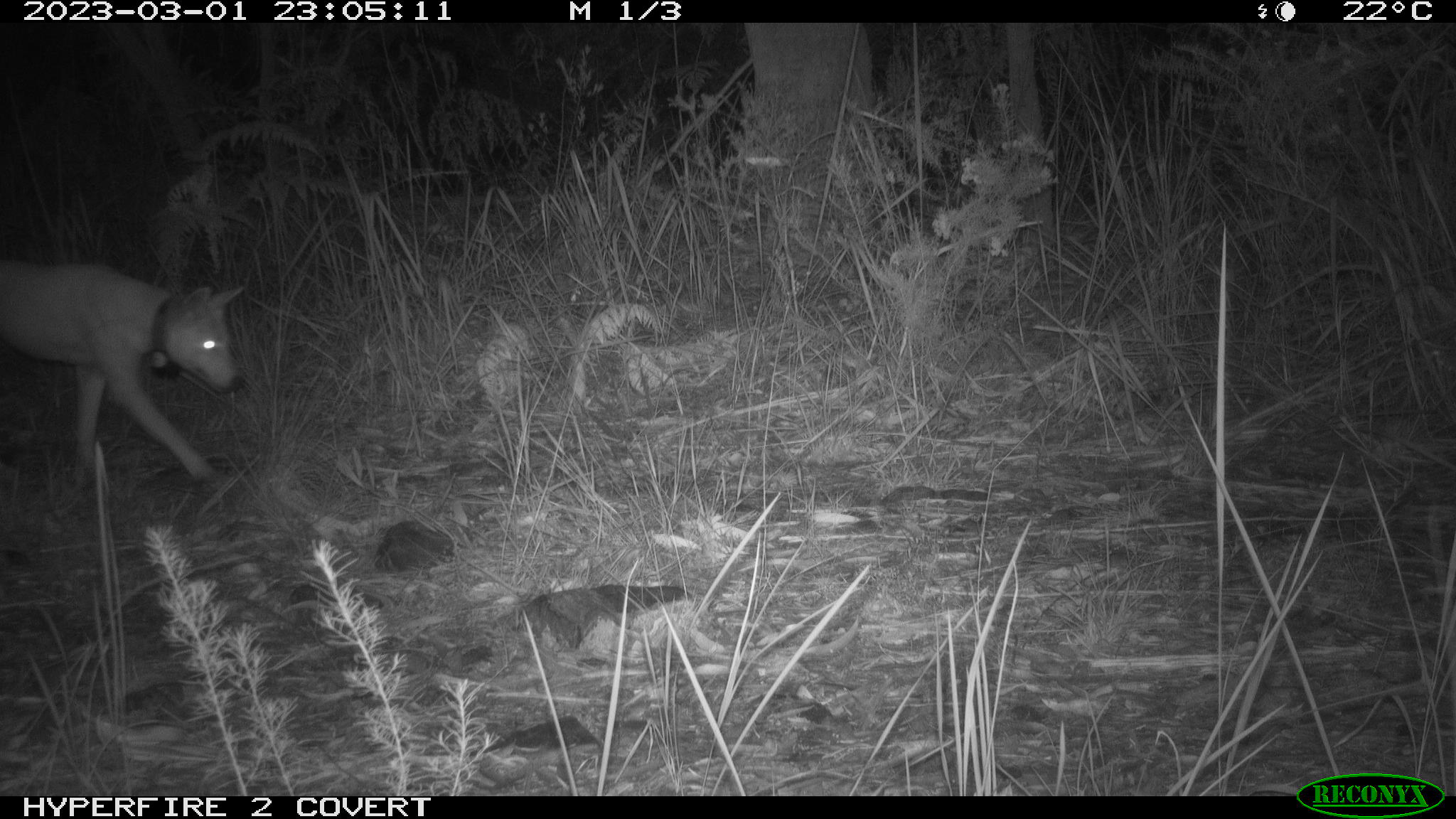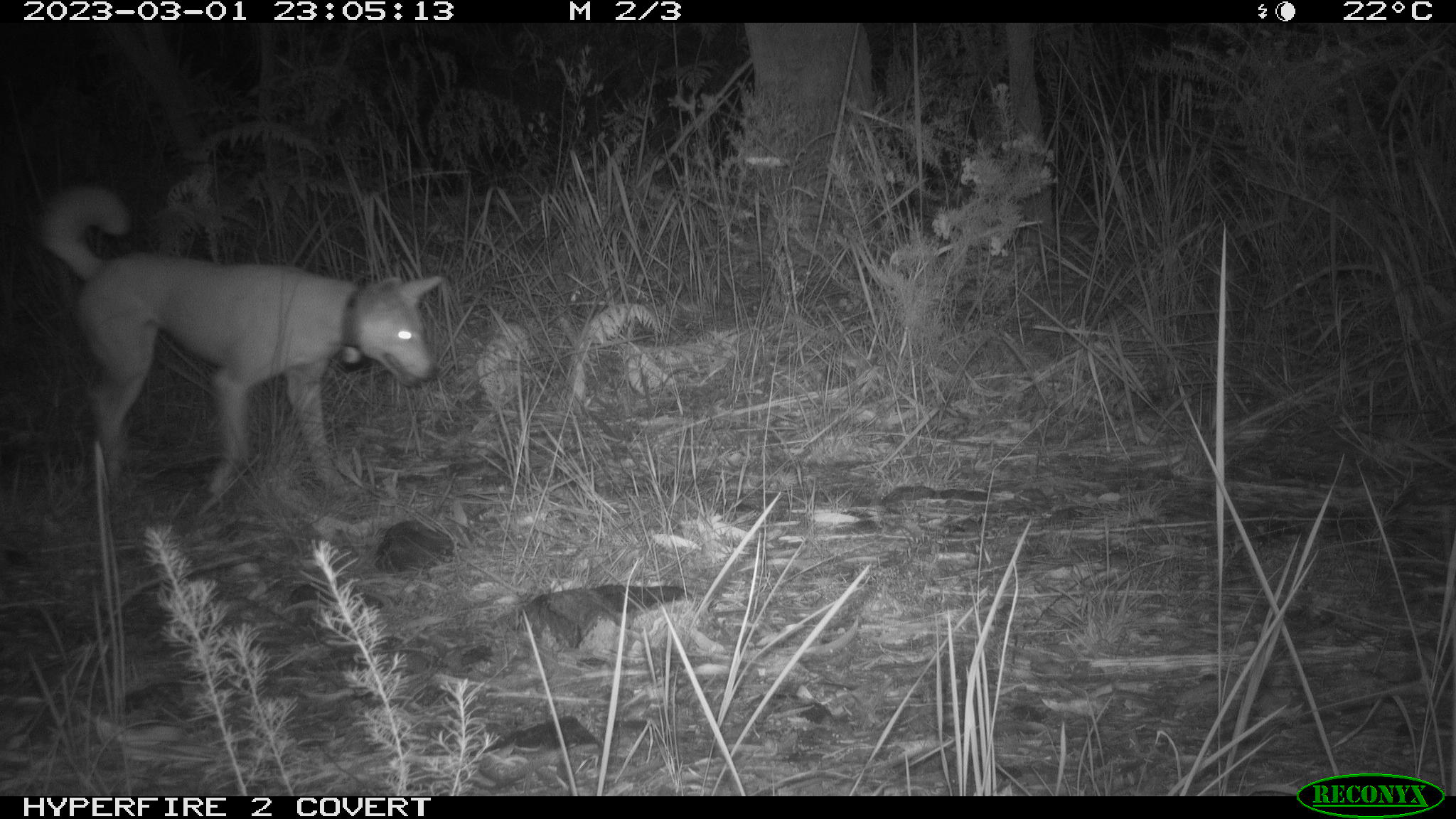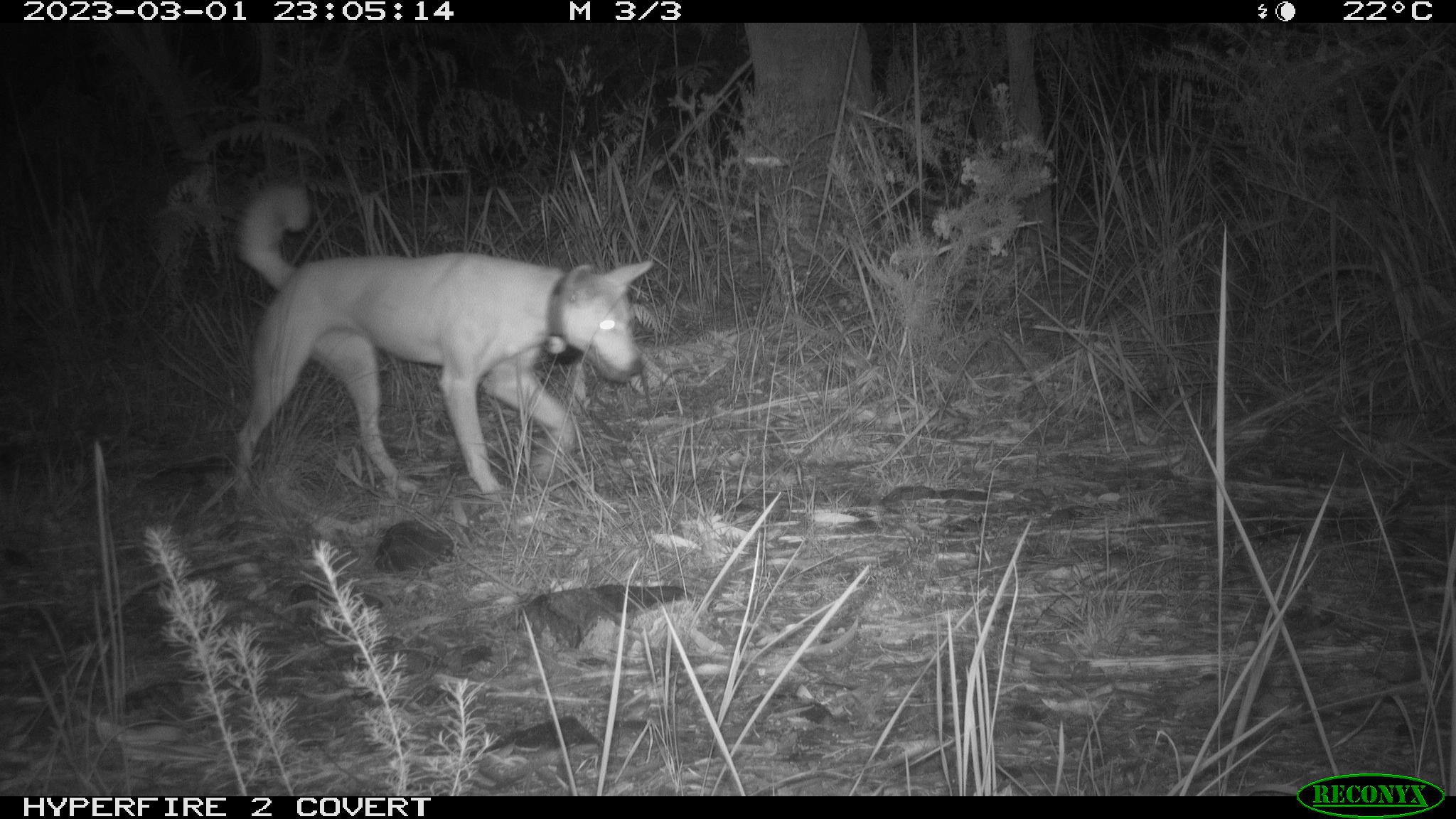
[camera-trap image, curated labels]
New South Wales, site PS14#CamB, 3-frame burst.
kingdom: Animalia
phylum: Chordata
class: Mammalia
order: Carnivora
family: Canidae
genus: Canis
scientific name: Canis familiaris dingo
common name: dingo